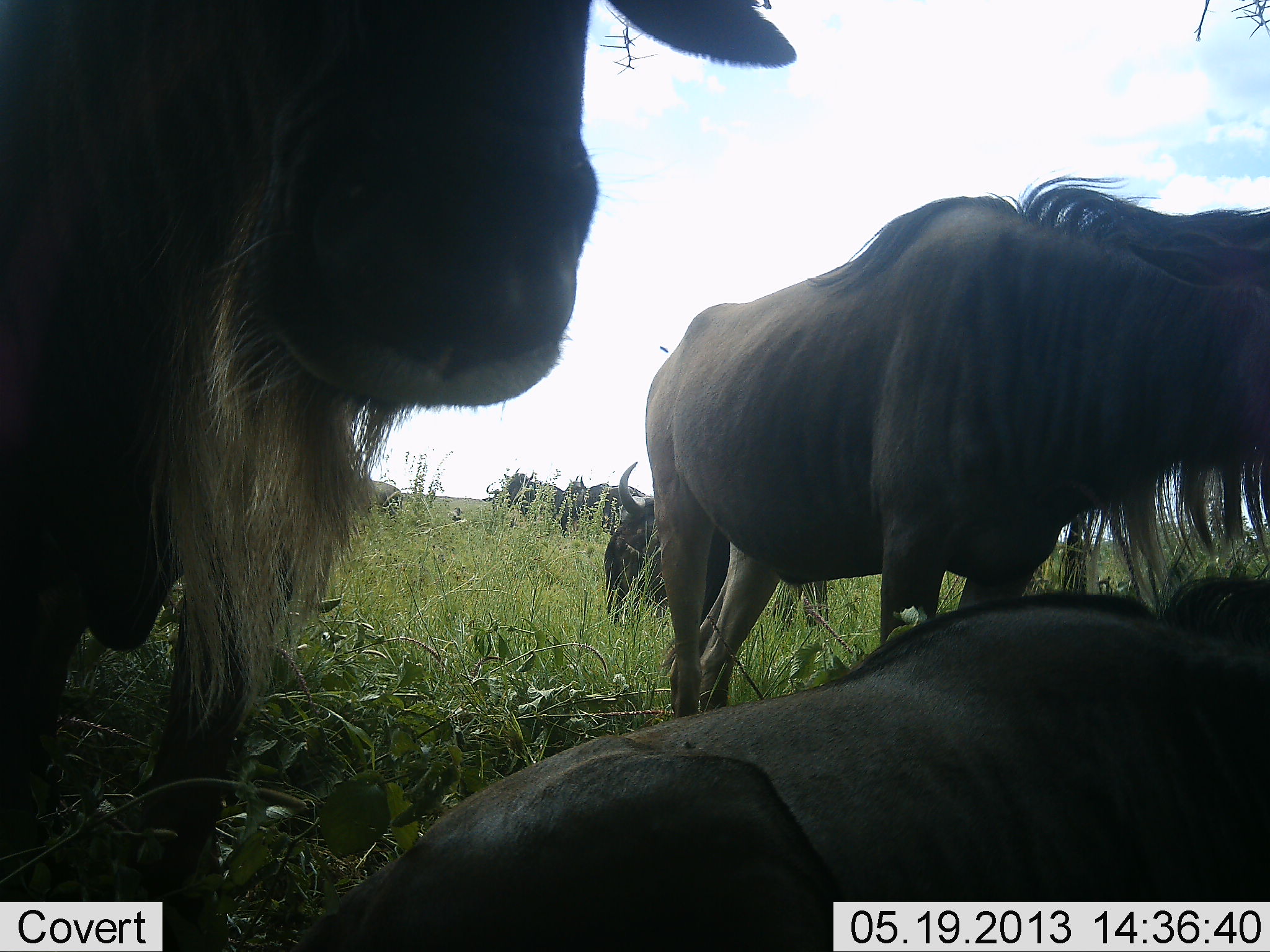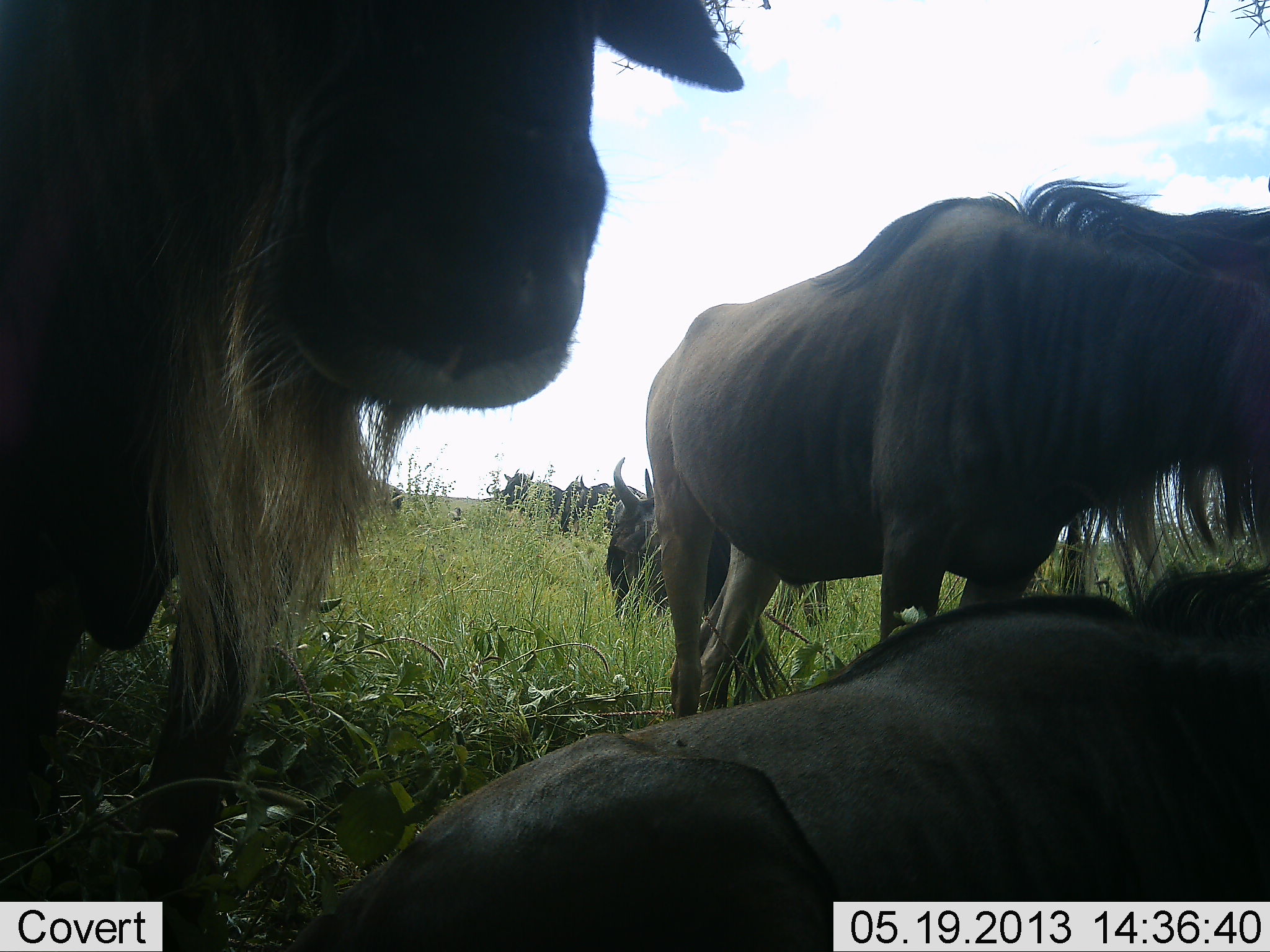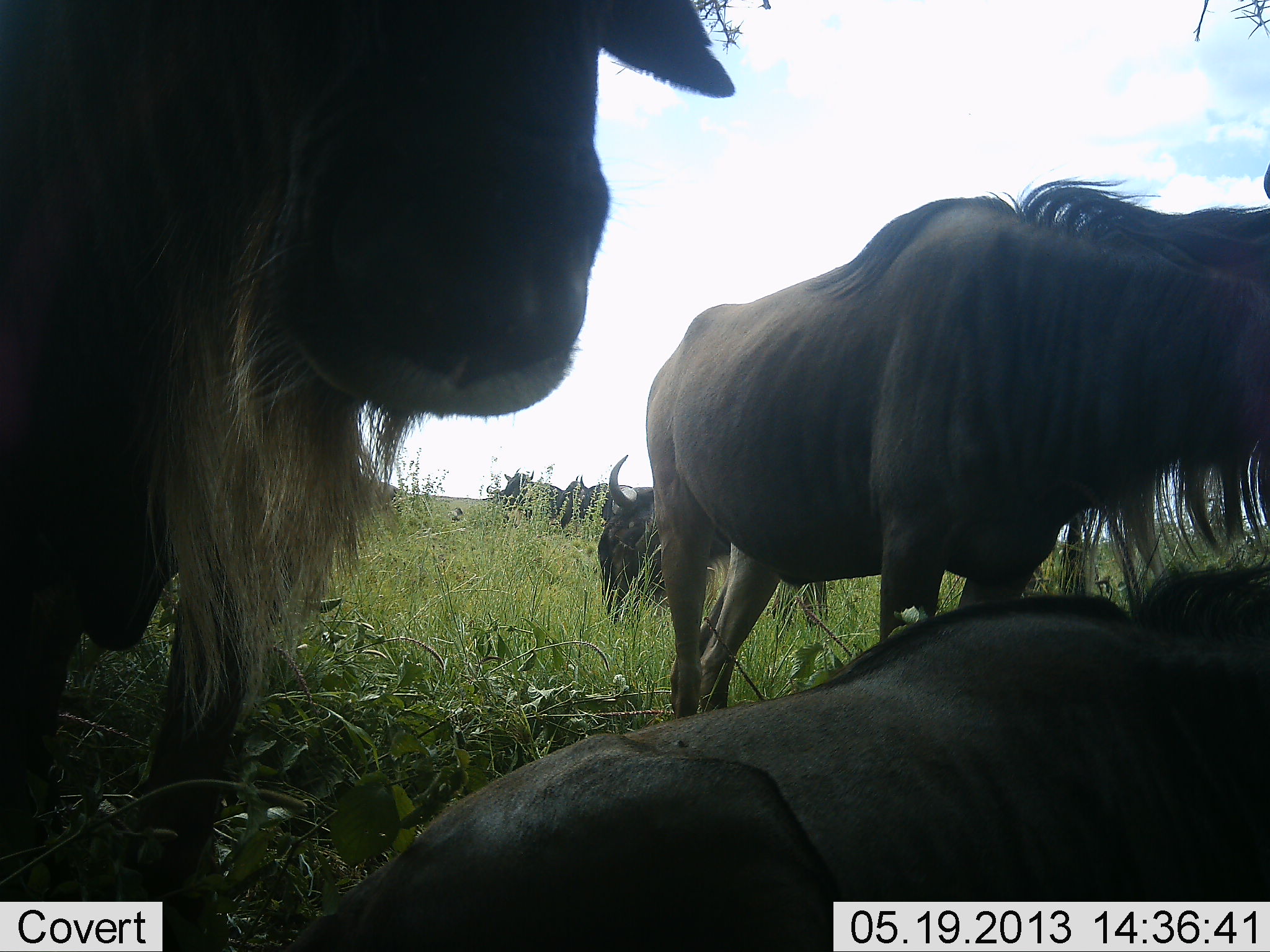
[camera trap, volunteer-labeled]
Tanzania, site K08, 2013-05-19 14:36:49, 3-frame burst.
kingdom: Animalia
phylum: Chordata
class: Mammalia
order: Artiodactyla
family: Bovidae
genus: Connochaetes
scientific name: Connochaetes taurinus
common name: blue wildebeest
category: wildebeest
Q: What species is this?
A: Wildebeest (blue wildebeest) (Connochaetes taurinus).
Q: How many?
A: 7.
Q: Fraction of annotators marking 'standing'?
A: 100%.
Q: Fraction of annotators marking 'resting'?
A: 80%.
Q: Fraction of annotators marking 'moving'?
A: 0%.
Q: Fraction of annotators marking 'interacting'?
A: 0%.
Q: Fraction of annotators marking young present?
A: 0%.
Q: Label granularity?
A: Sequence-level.